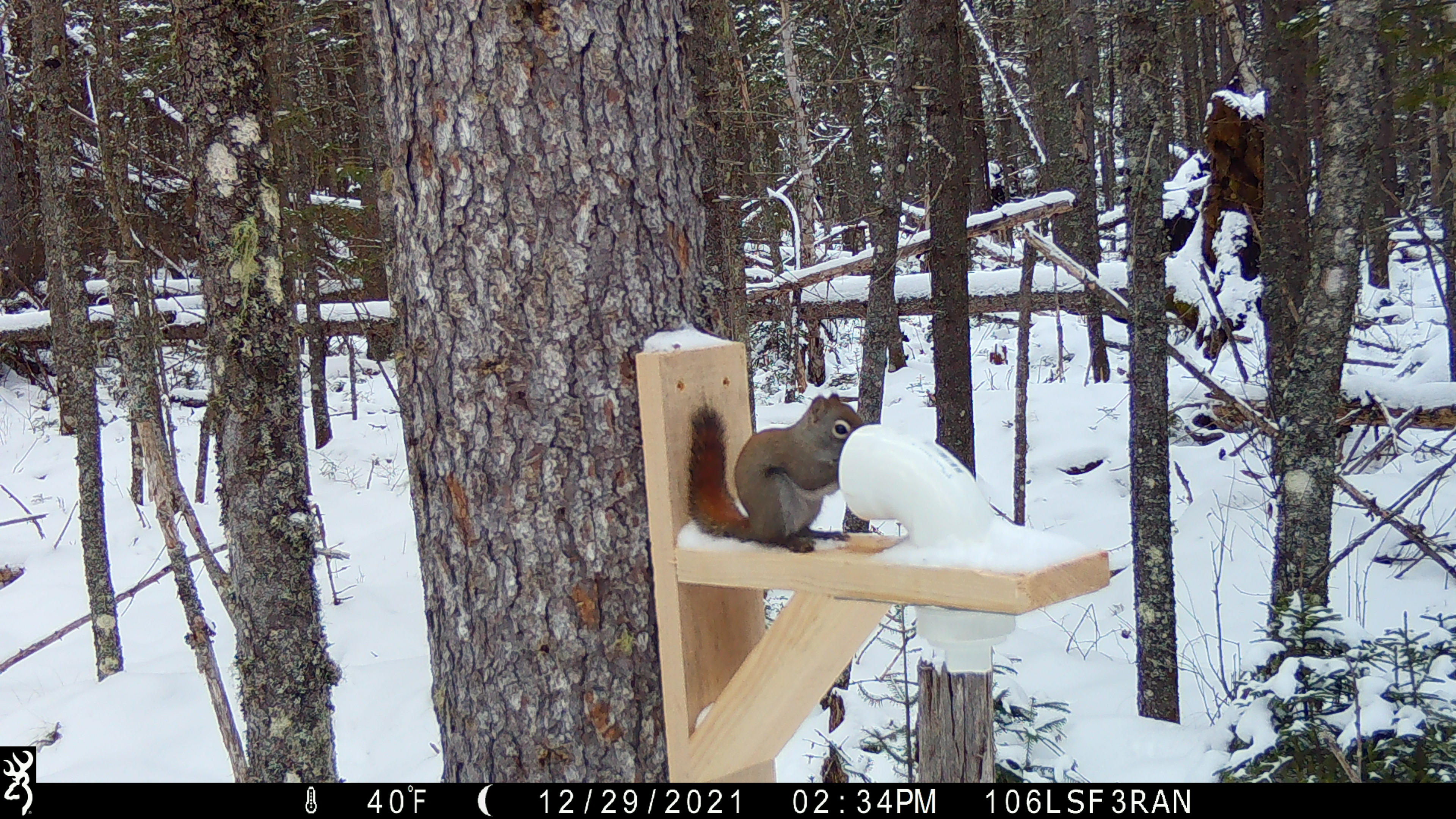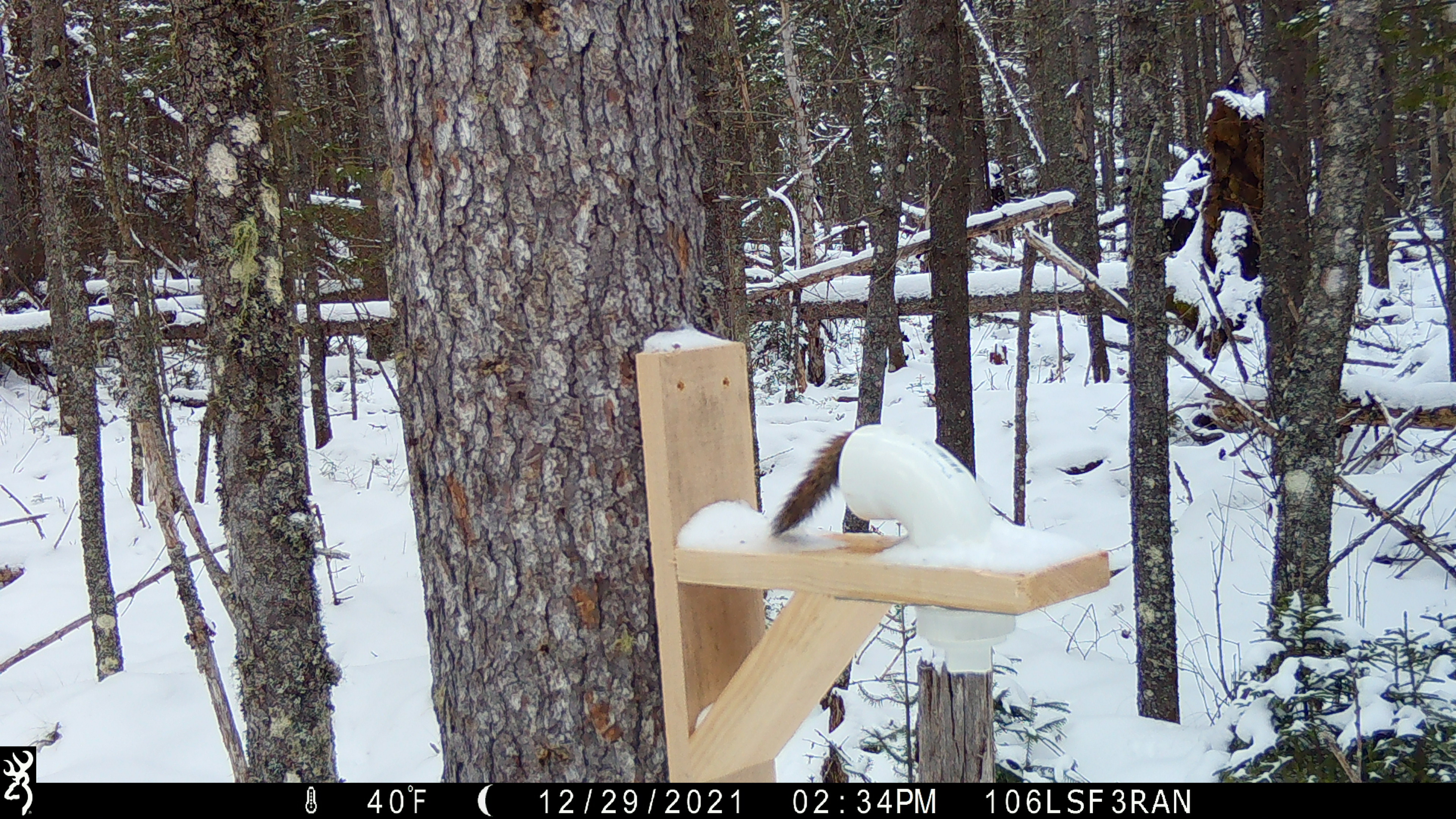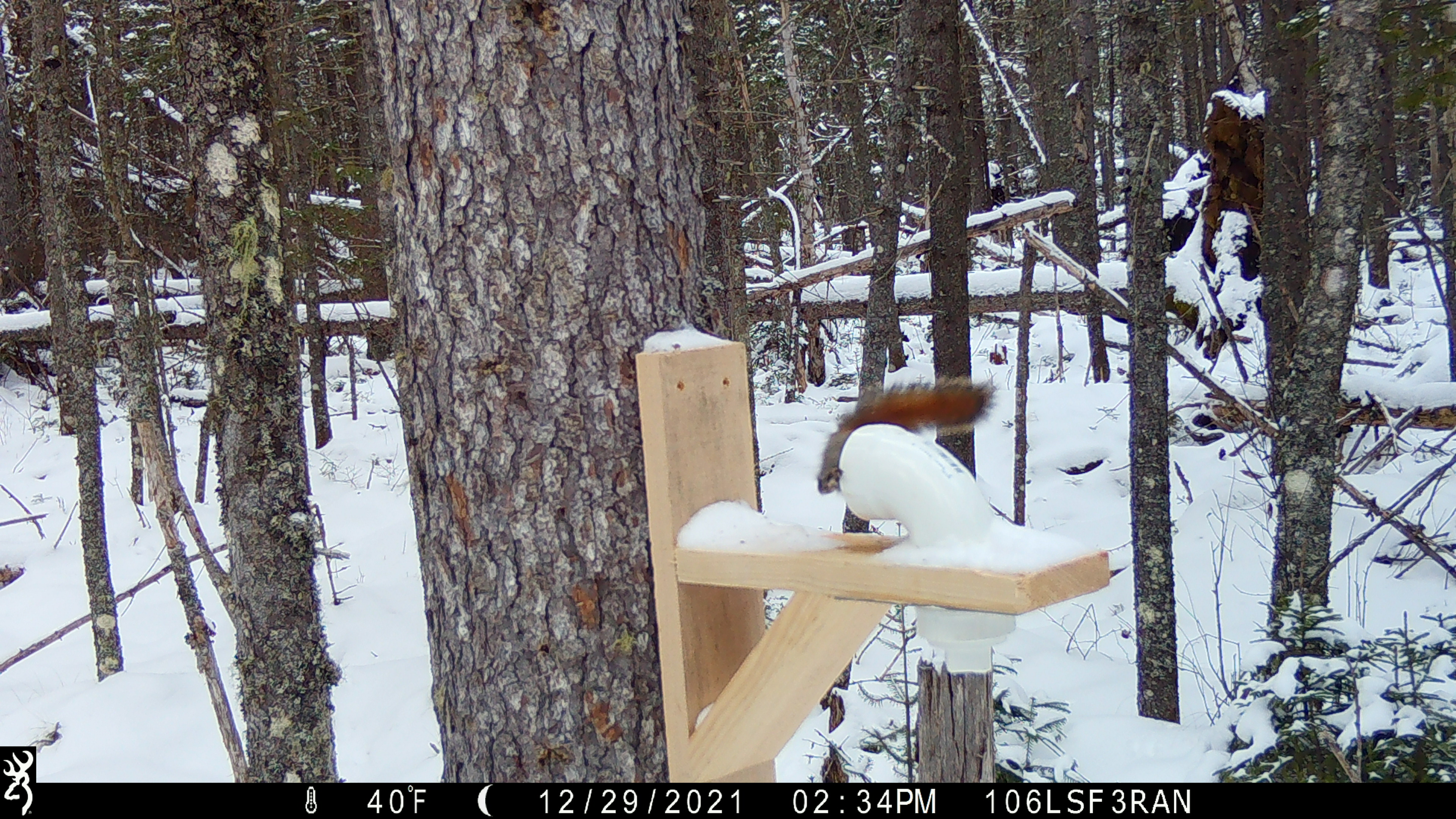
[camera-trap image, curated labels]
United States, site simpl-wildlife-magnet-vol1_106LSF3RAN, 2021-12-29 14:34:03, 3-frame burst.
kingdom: Animalia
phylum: Chordata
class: Mammalia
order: Rodentia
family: Sciuridae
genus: Tamiasciurus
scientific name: Tamiasciurus hudsonicus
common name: red squirrel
Red squirrel (Tamiasciurus hudsonicus).